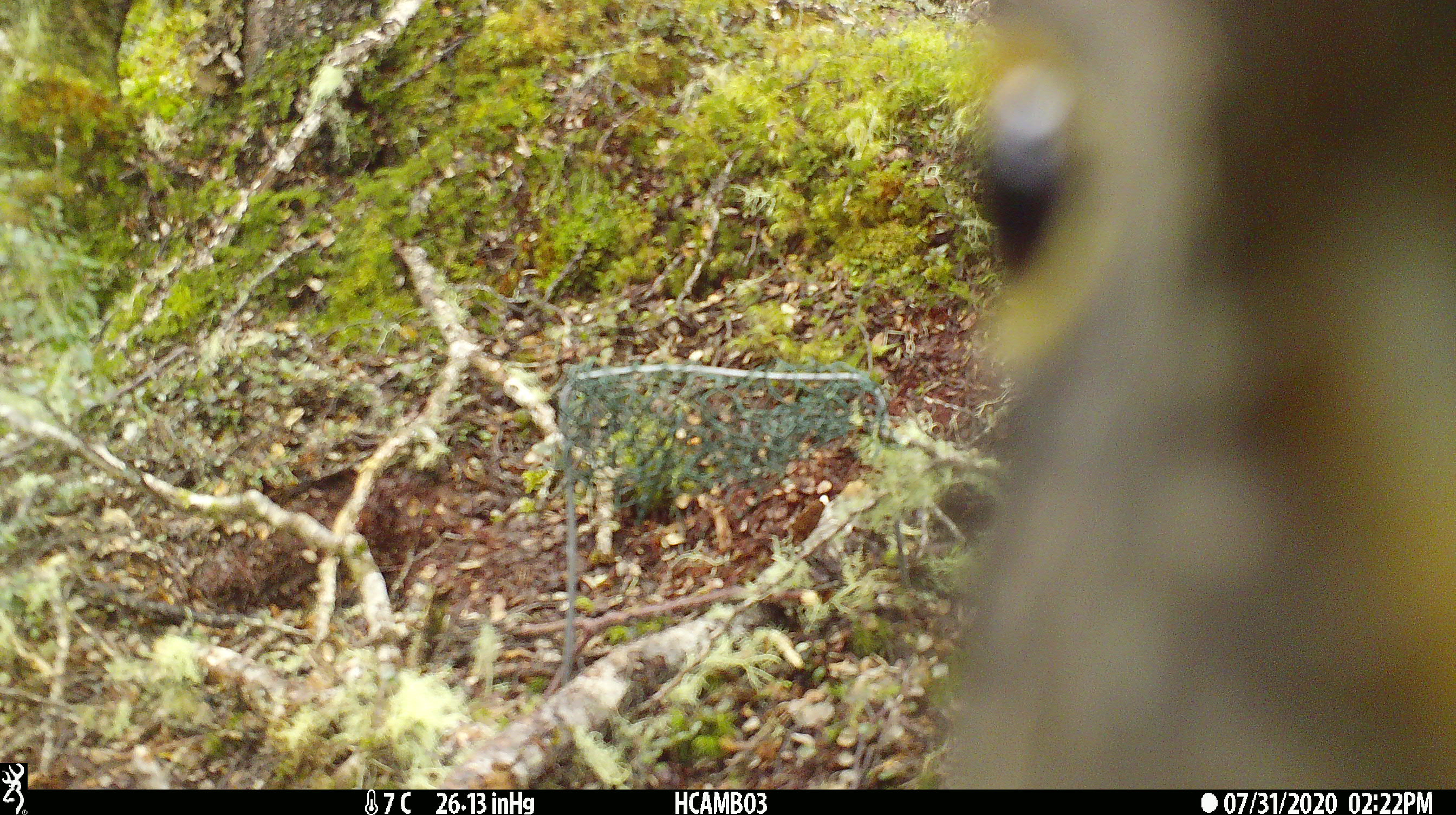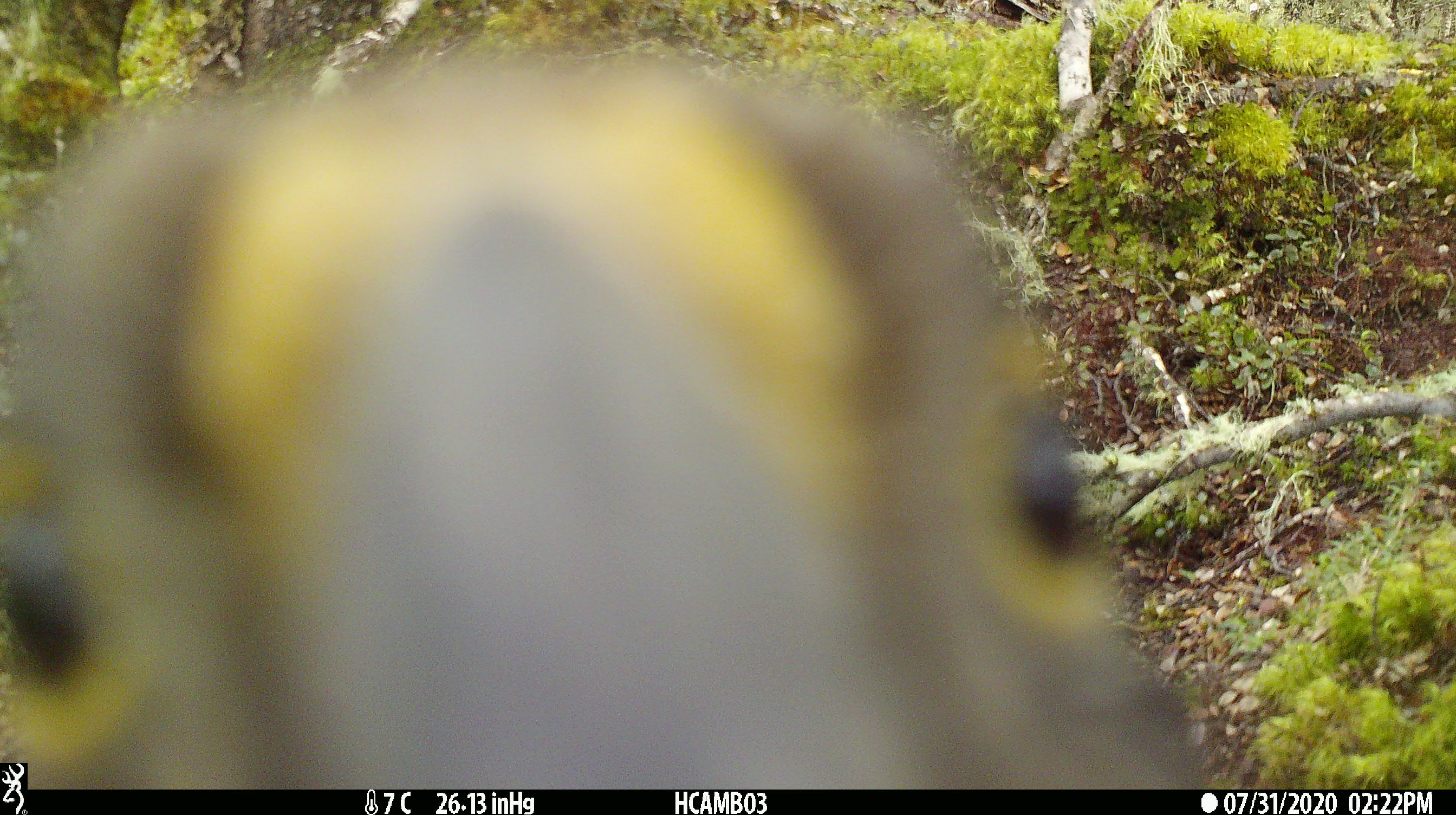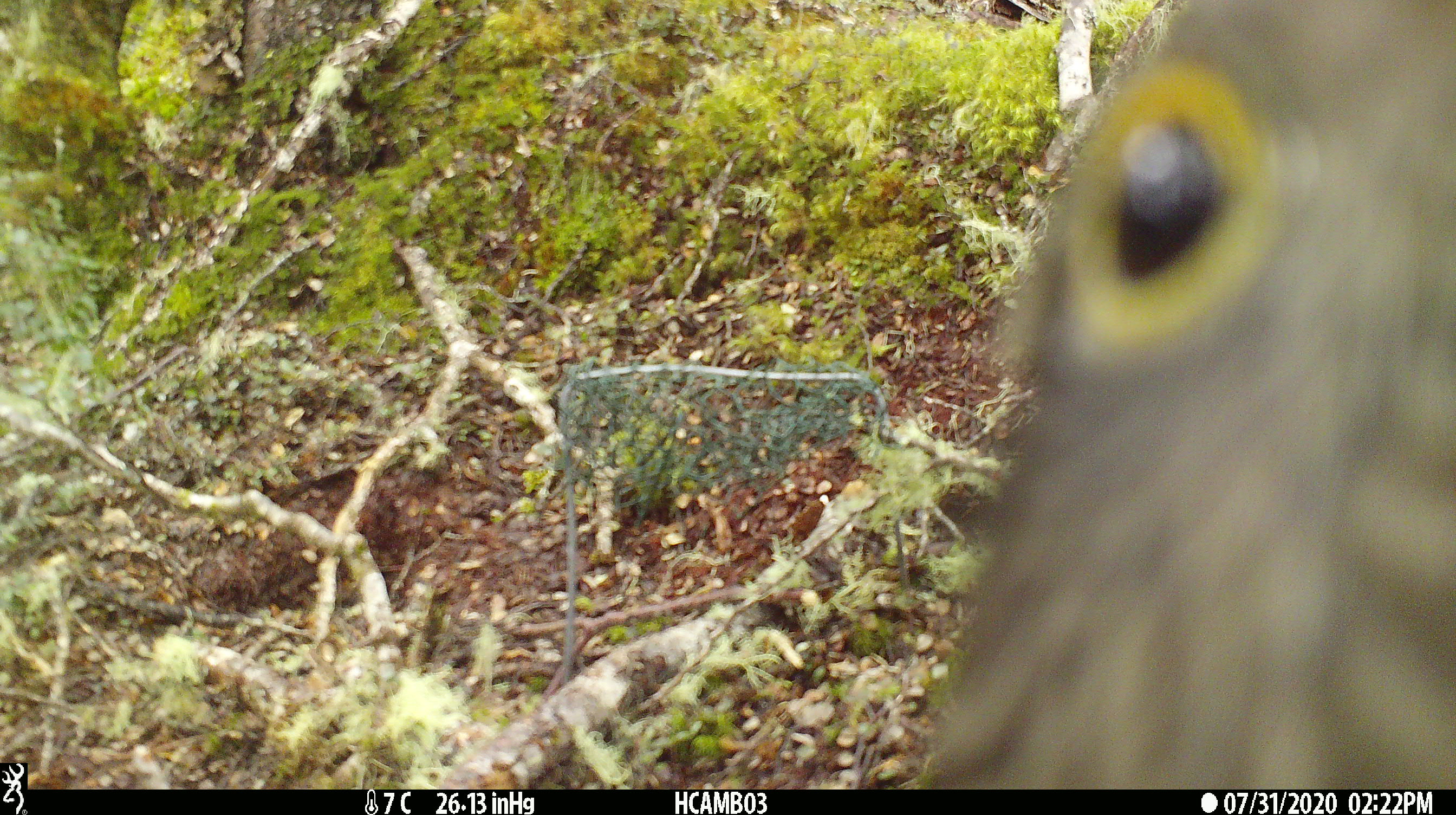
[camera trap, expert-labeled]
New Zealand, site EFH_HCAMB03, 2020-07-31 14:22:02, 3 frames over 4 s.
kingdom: Animalia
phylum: Chordata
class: Aves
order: Psittaciformes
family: Strigopidae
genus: Nestor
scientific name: Nestor notabilis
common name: kea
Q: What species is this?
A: Kea (Nestor notabilis).